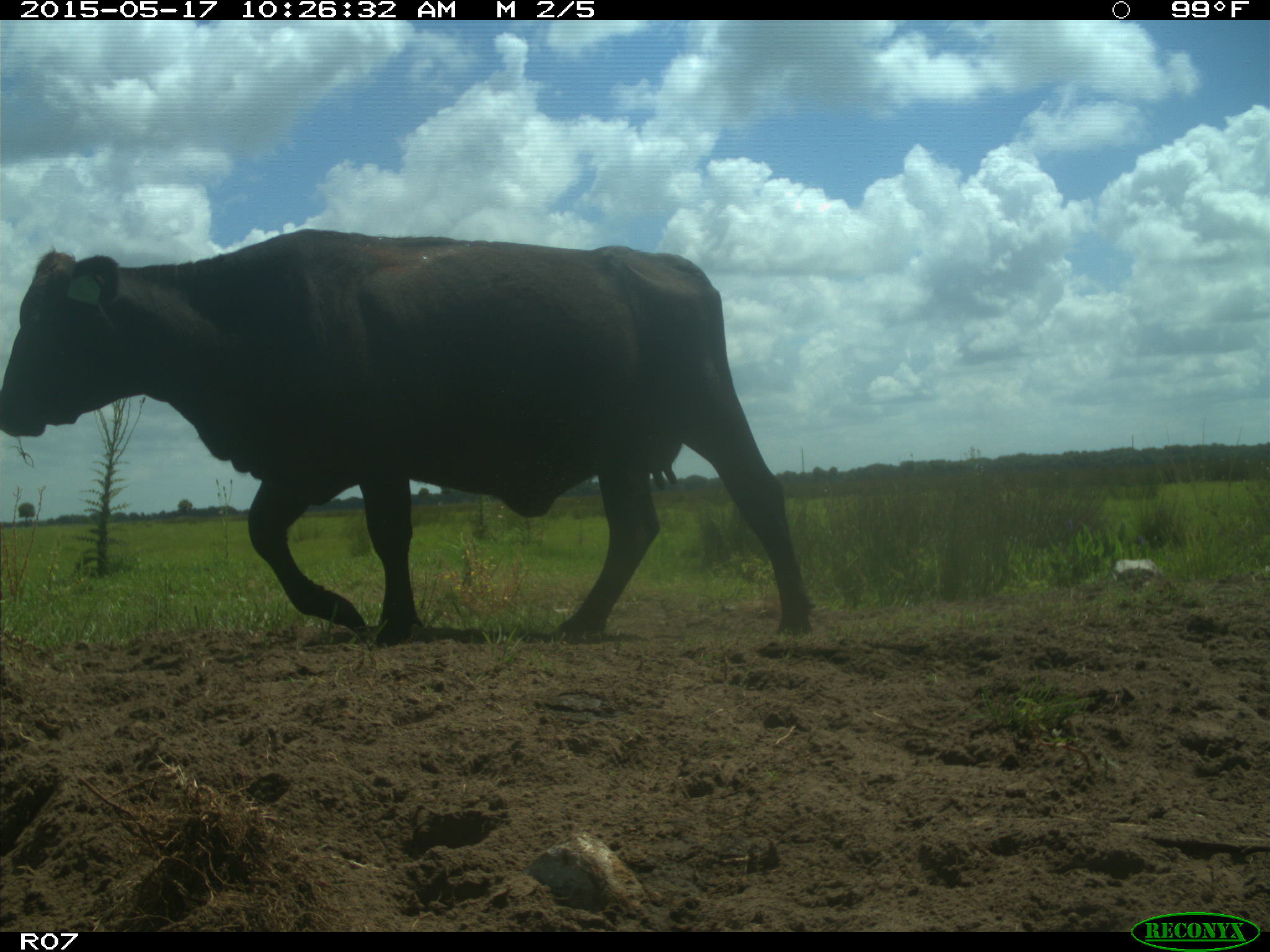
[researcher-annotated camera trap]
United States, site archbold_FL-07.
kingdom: Animalia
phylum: Chordata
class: Mammalia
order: Artiodactyla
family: Bovidae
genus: Bos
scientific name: Bos taurus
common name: domestic cow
Bos taurus (domestic cow).